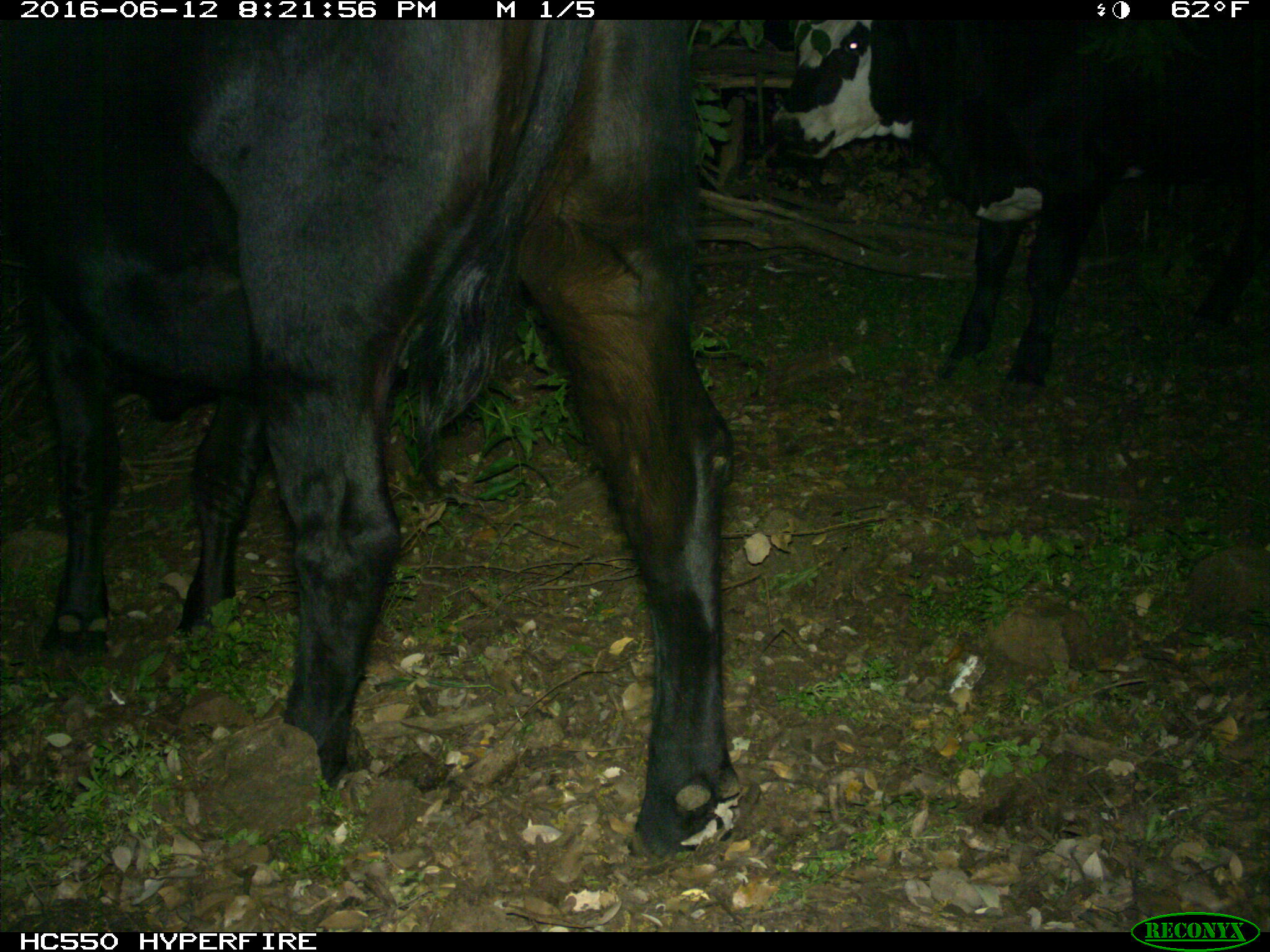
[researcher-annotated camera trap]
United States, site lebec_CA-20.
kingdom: Animalia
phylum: Chordata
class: Mammalia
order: Artiodactyla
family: Bovidae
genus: Bos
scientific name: Bos taurus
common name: domestic cow